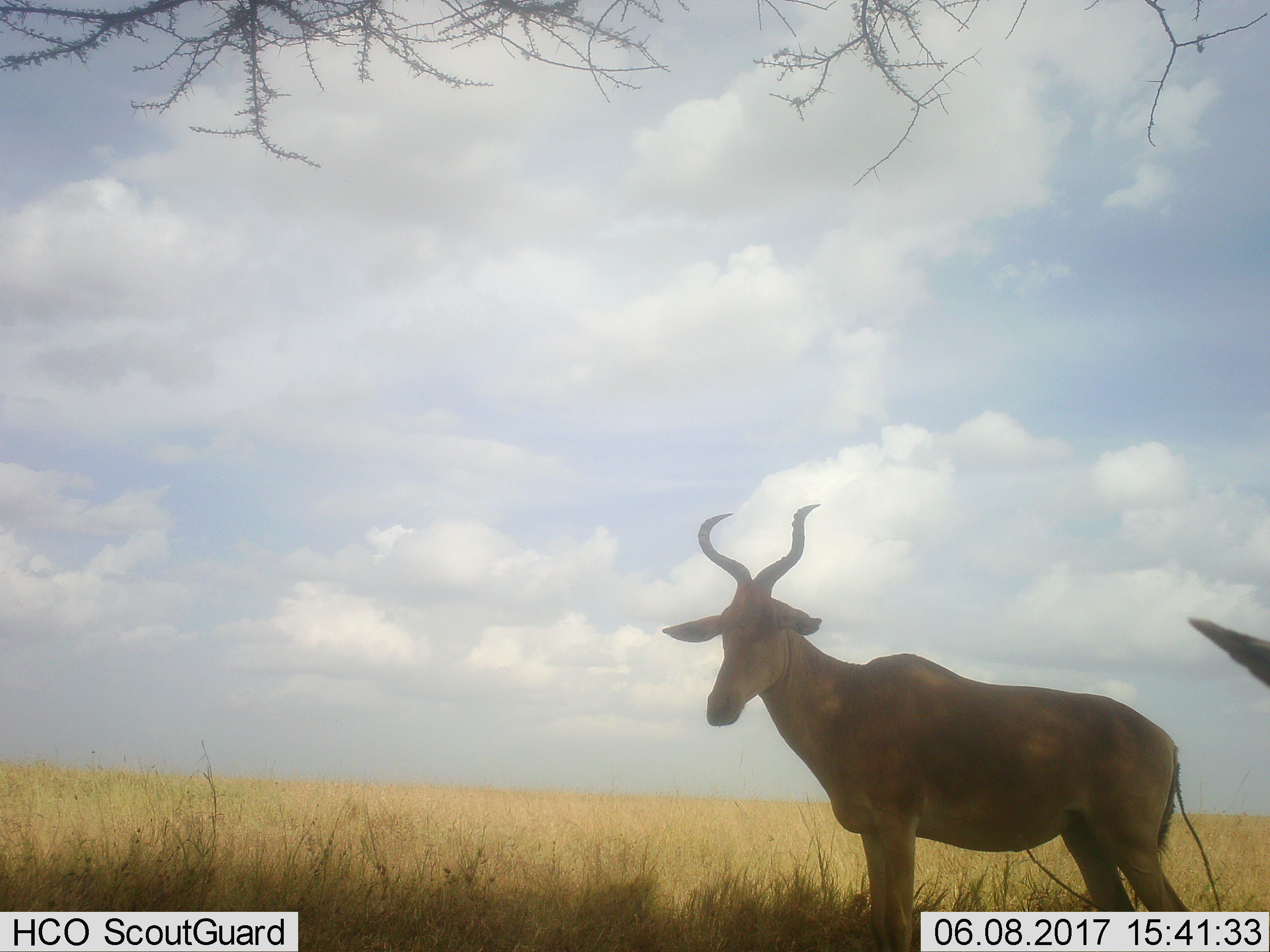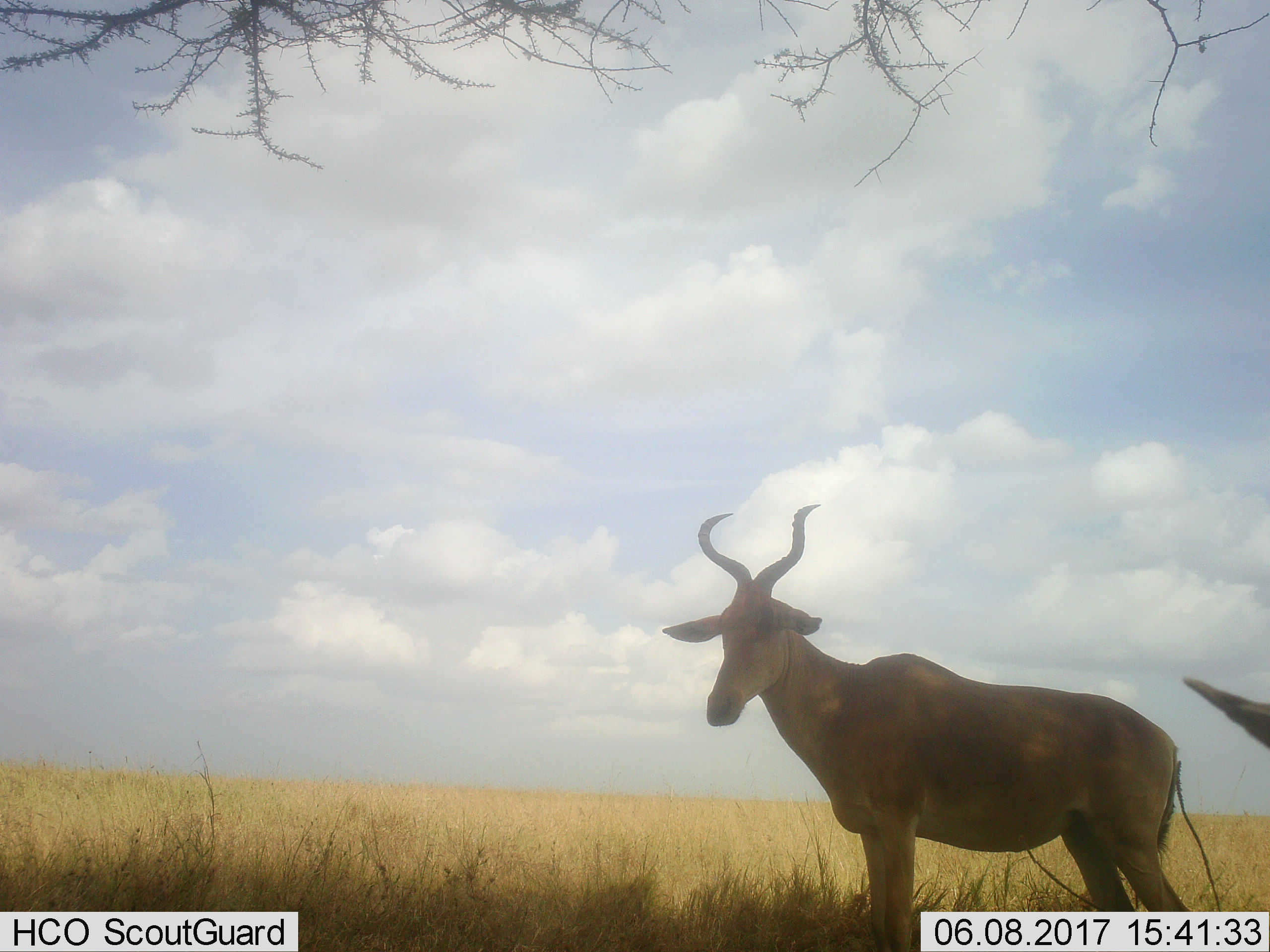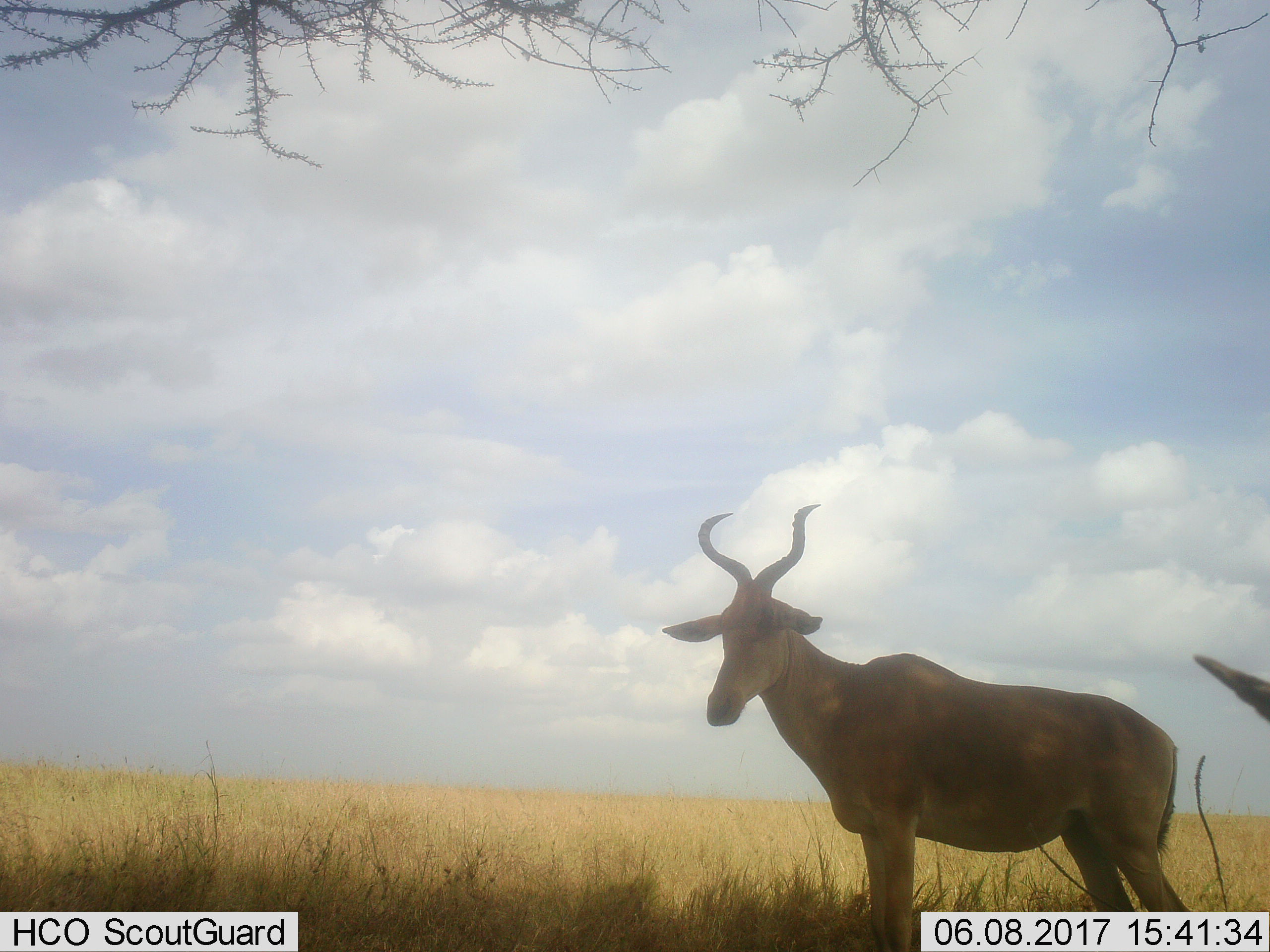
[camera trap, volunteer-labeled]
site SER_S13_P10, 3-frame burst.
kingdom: Animalia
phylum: Chordata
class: Mammalia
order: Artiodactyla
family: Bovidae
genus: Alcelaphus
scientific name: Alcelaphus buselaphus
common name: hartebeest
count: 2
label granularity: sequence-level